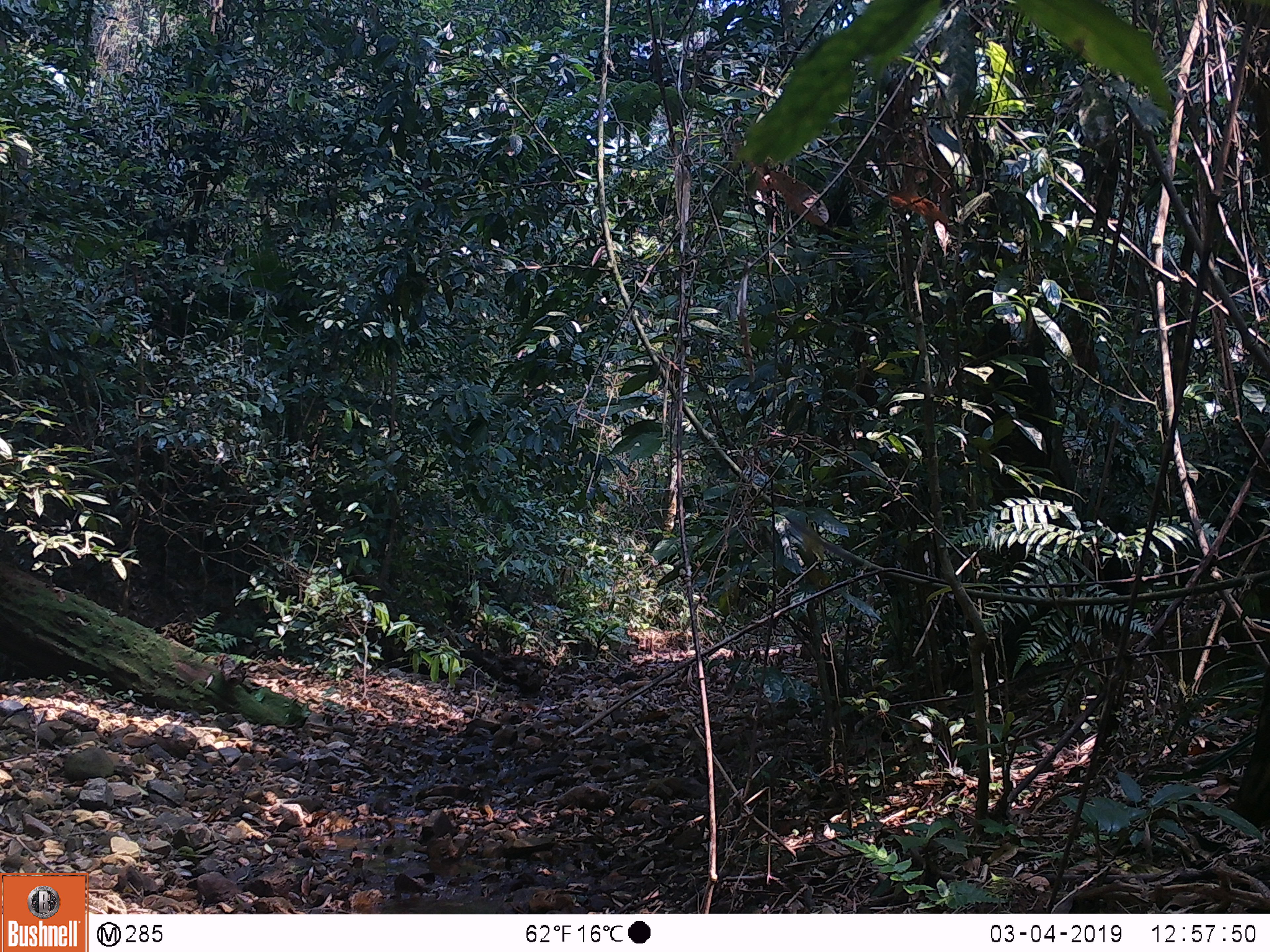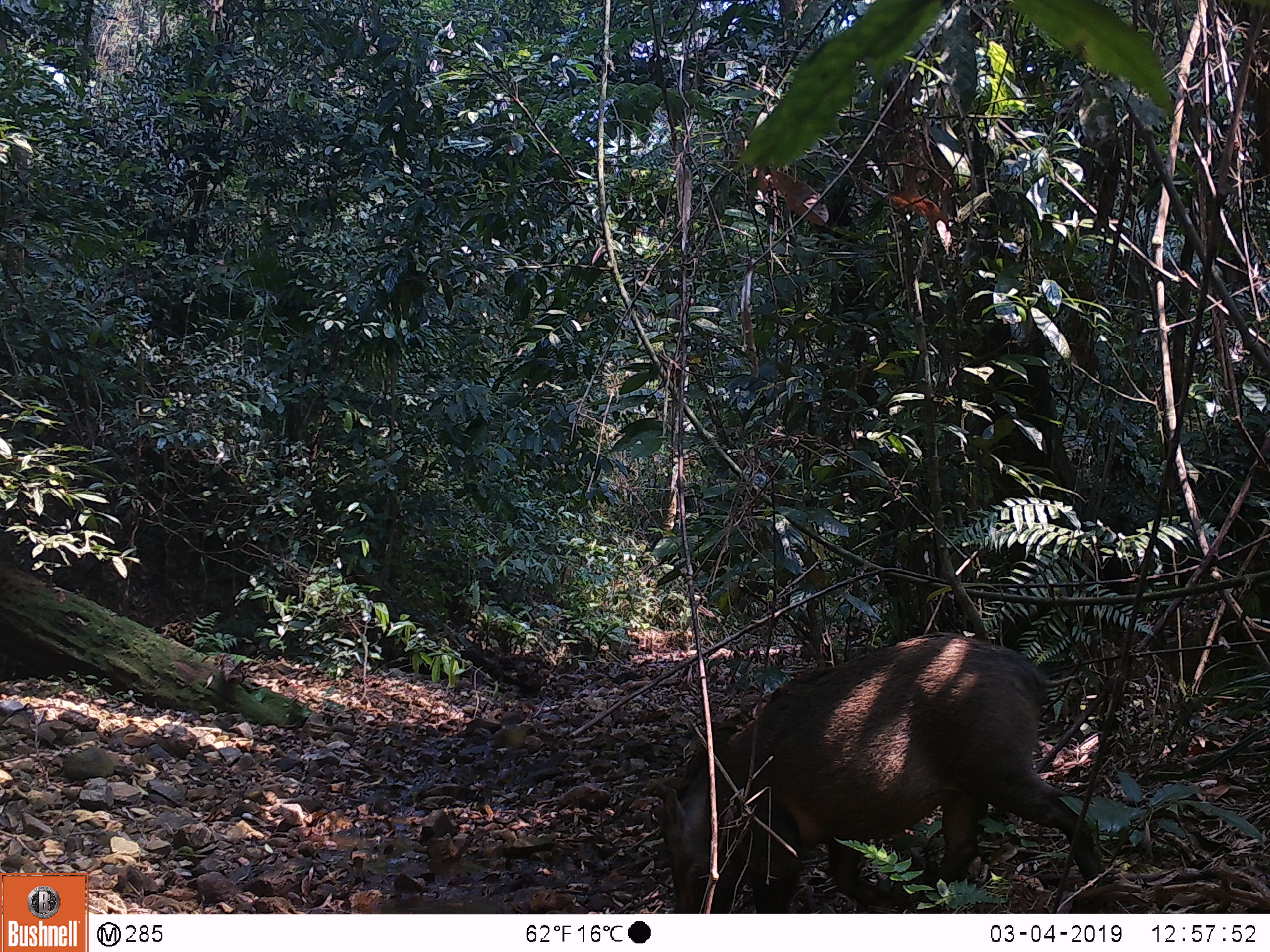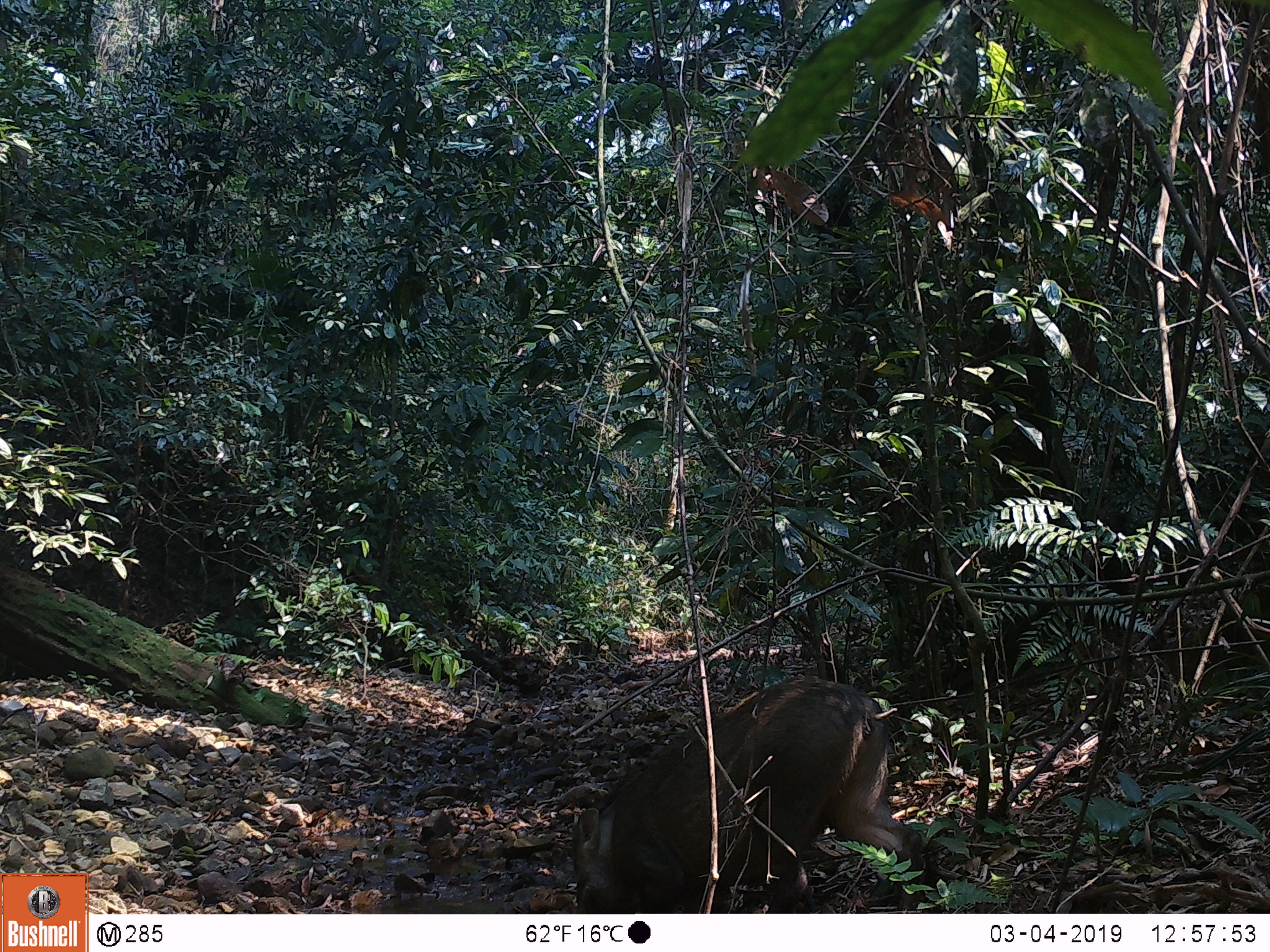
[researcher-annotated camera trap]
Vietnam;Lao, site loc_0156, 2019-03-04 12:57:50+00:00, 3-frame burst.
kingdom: Animalia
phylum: Chordata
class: Mammalia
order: Artiodactyla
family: Suidae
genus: Sus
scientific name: Sus scrofa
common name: eurasian wild pig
Eurasian wild pig (Sus scrofa). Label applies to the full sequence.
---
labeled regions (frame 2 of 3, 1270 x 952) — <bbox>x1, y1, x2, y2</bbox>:
eurasian wild pig: <bbox>647, 630, 1102, 913</bbox>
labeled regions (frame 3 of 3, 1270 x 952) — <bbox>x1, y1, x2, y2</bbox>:
eurasian wild pig: <bbox>569, 673, 922, 913</bbox>